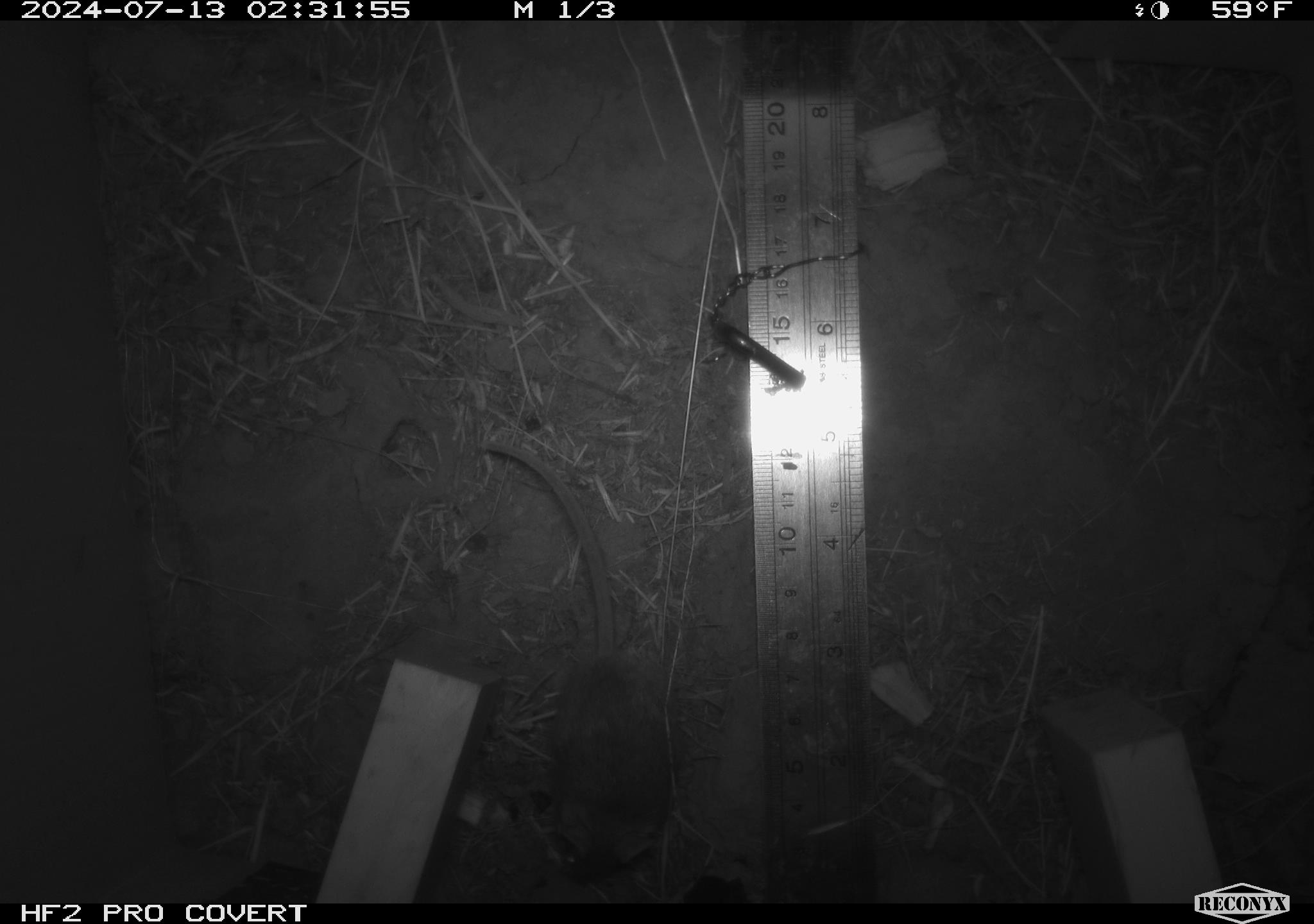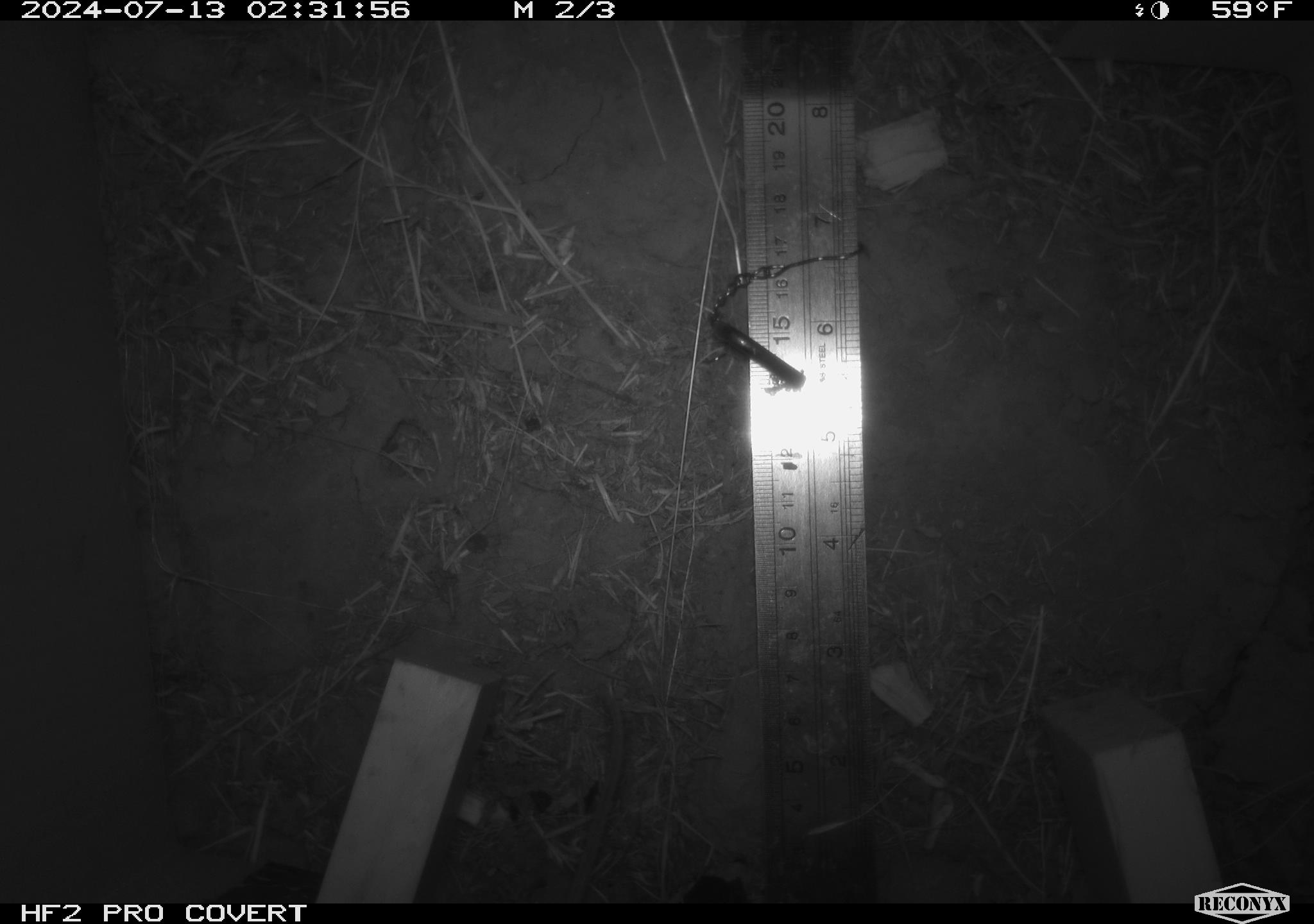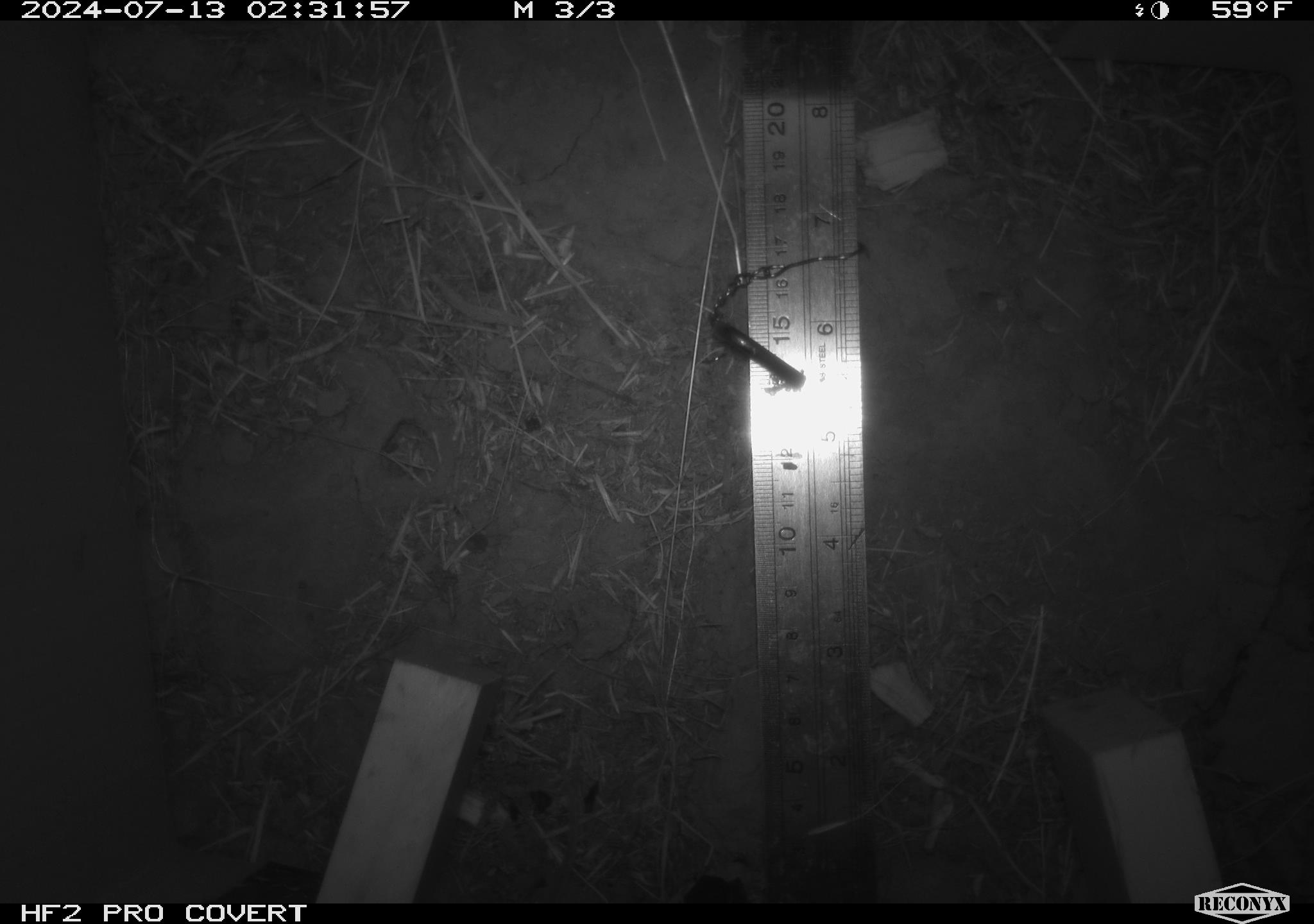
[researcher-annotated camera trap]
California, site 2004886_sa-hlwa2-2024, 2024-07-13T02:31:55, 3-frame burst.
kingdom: Animalia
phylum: Chordata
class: Mammalia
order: Rodentia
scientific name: Rodentia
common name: mouse species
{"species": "mouse species (Rodentia)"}